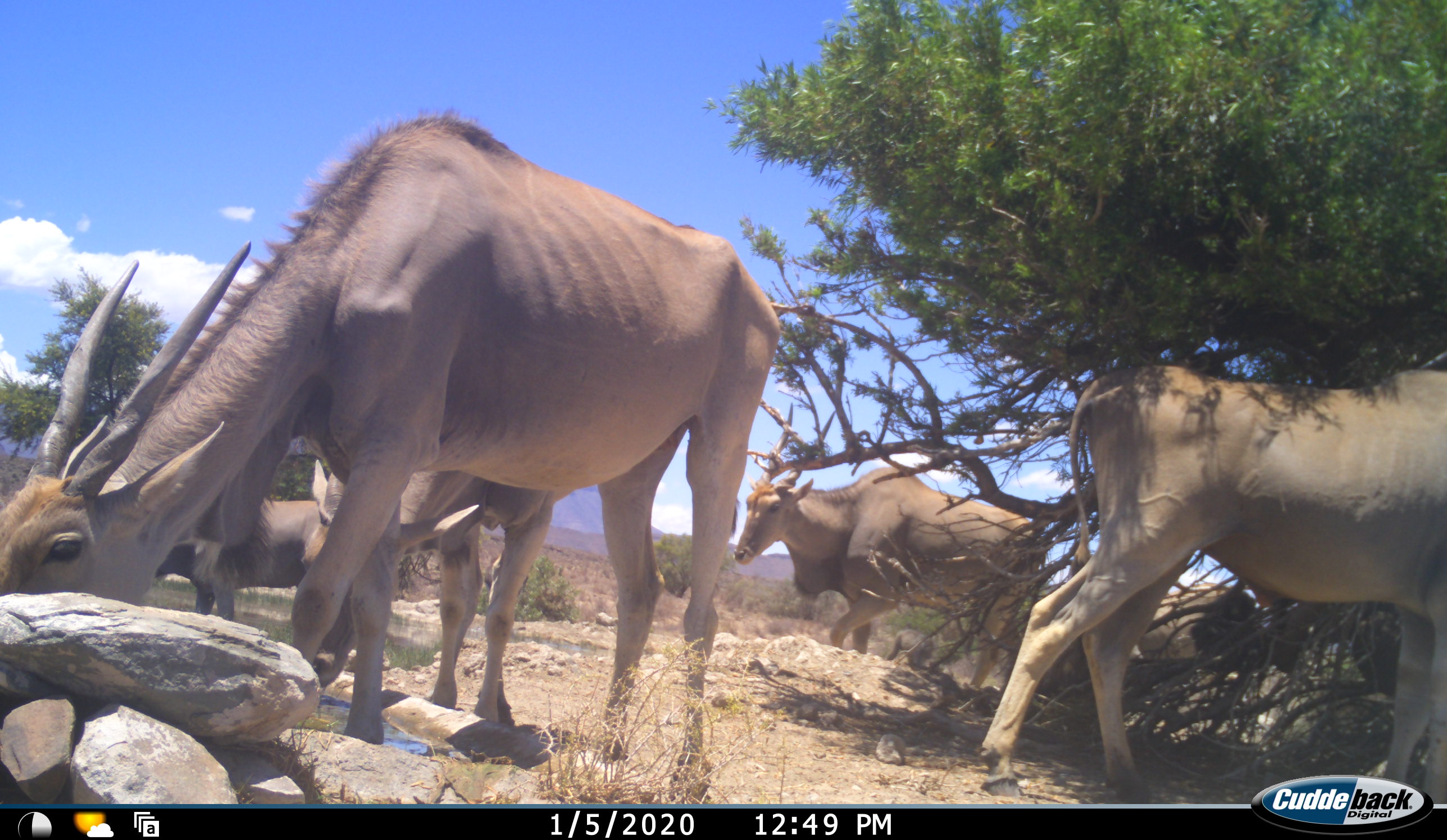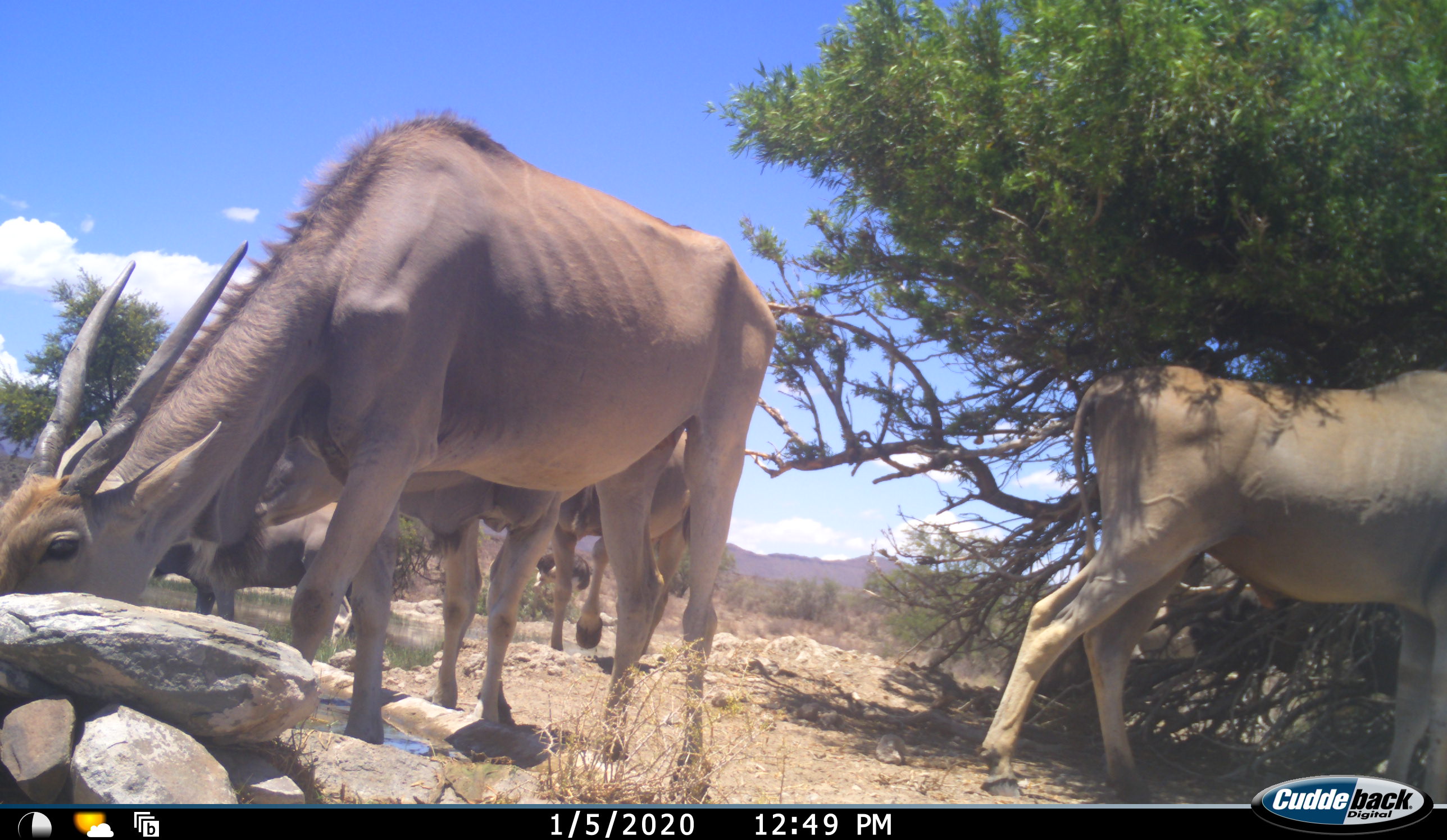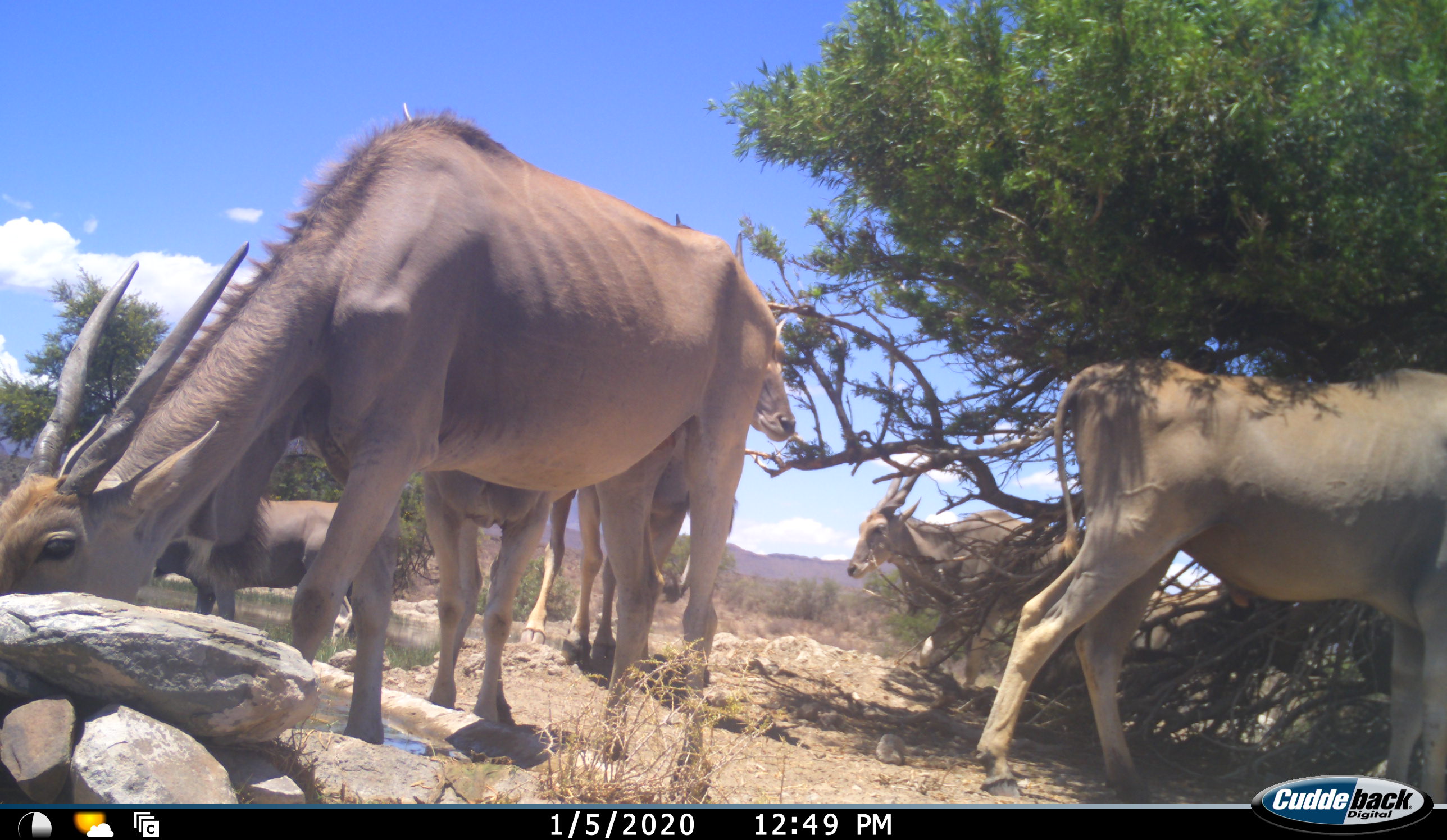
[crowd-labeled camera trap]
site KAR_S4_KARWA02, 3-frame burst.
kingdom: Animalia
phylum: Chordata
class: Mammalia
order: Artiodactyla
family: Bovidae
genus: Tragelaphus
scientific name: Tragelaphus oryx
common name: eland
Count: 6.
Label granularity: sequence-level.